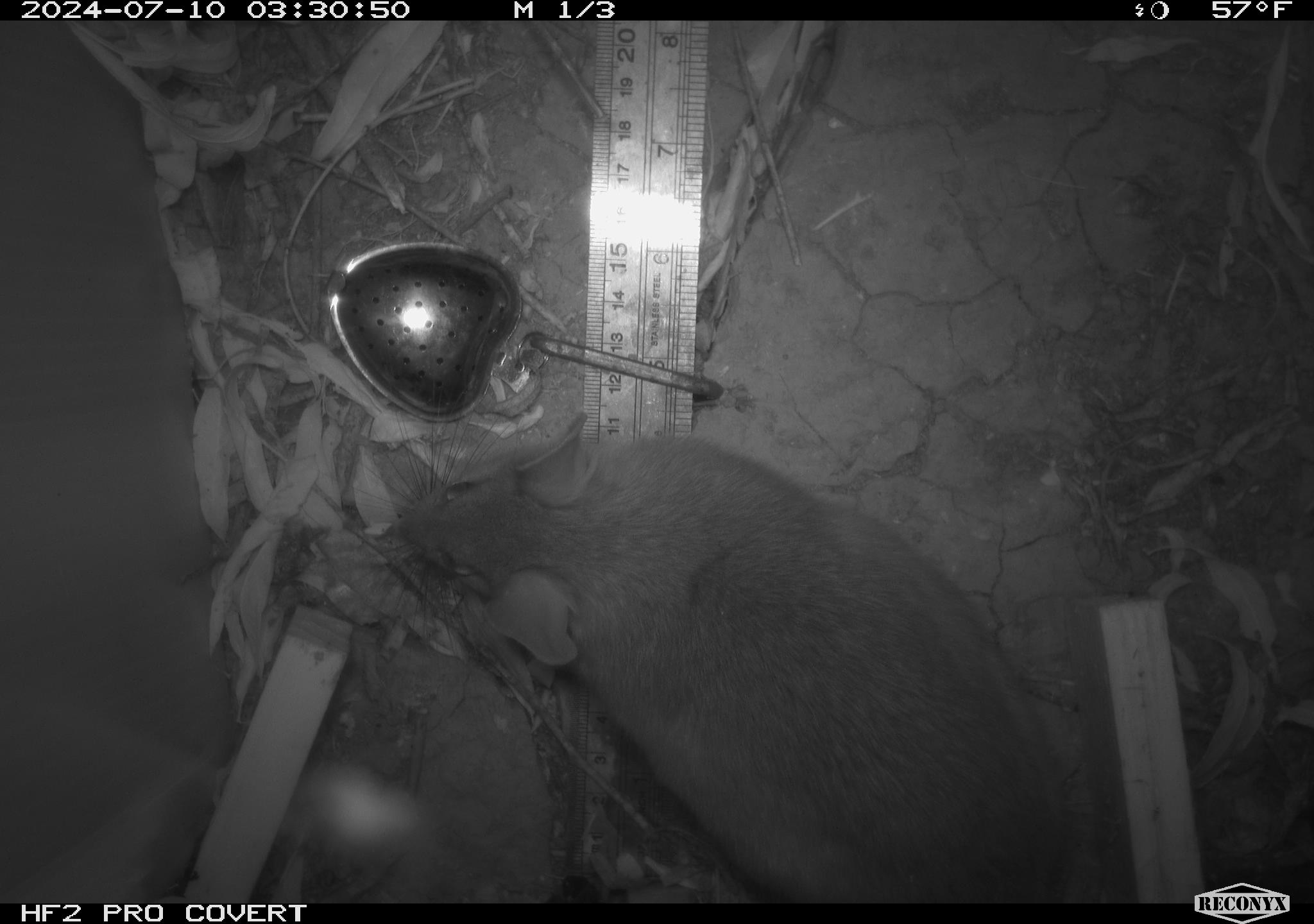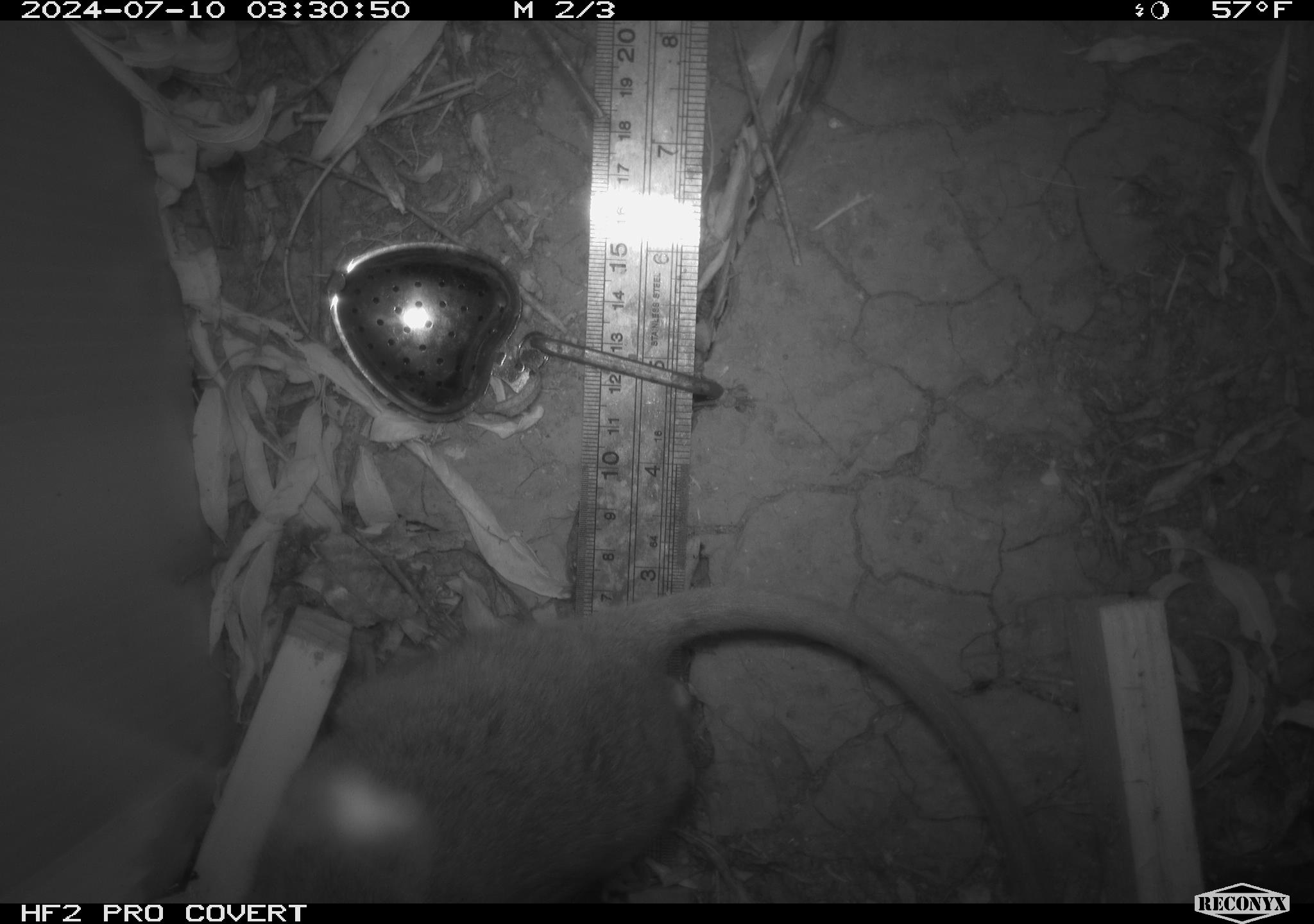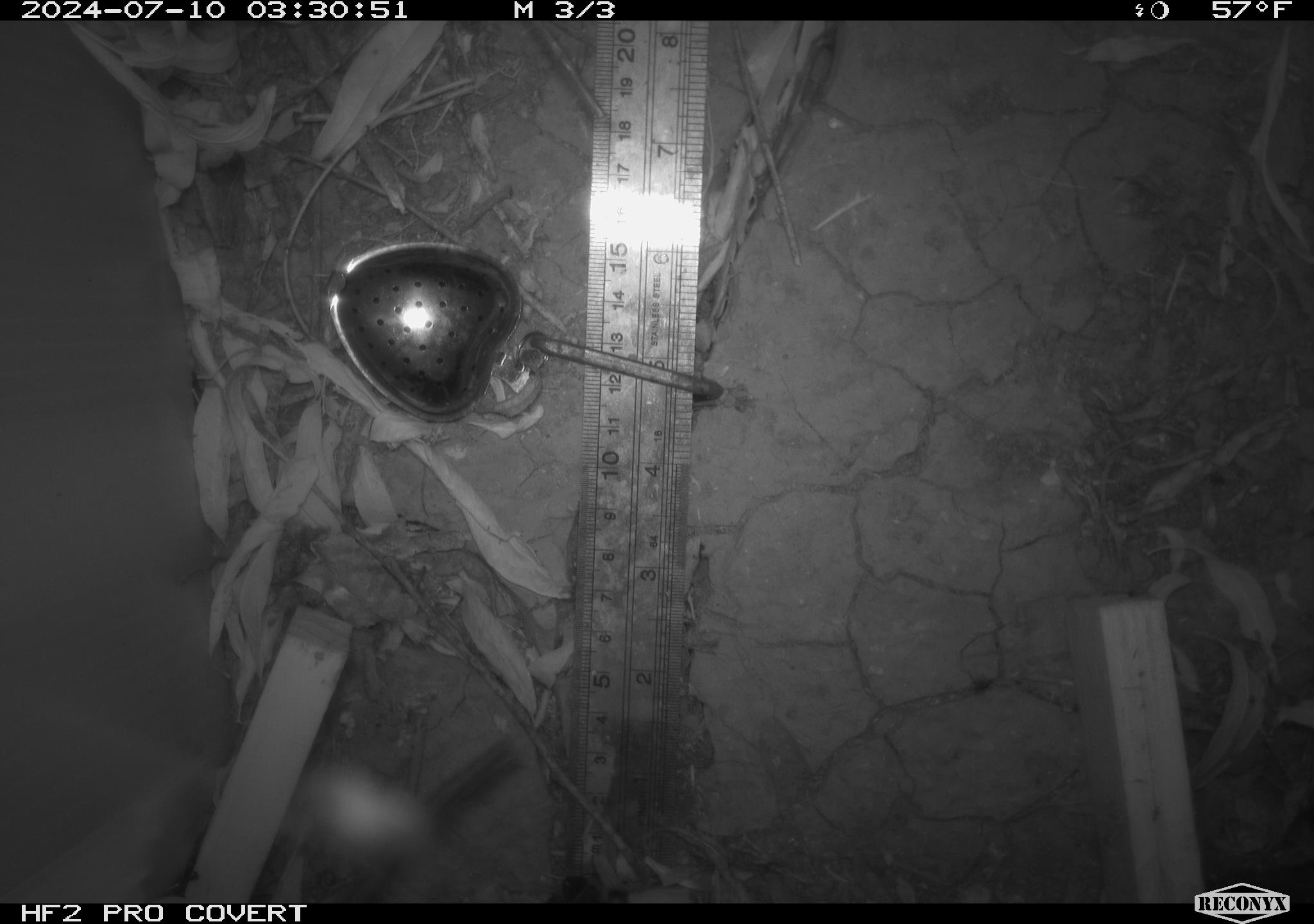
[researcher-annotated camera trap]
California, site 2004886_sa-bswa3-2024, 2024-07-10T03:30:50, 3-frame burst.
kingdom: Animalia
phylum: Chordata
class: Mammalia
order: Rodentia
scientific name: Rodentia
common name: woodrat or rat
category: woodrat or rat species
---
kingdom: Animalia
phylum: Chordata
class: Mammalia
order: Rodentia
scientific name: Rodentia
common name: mouse species